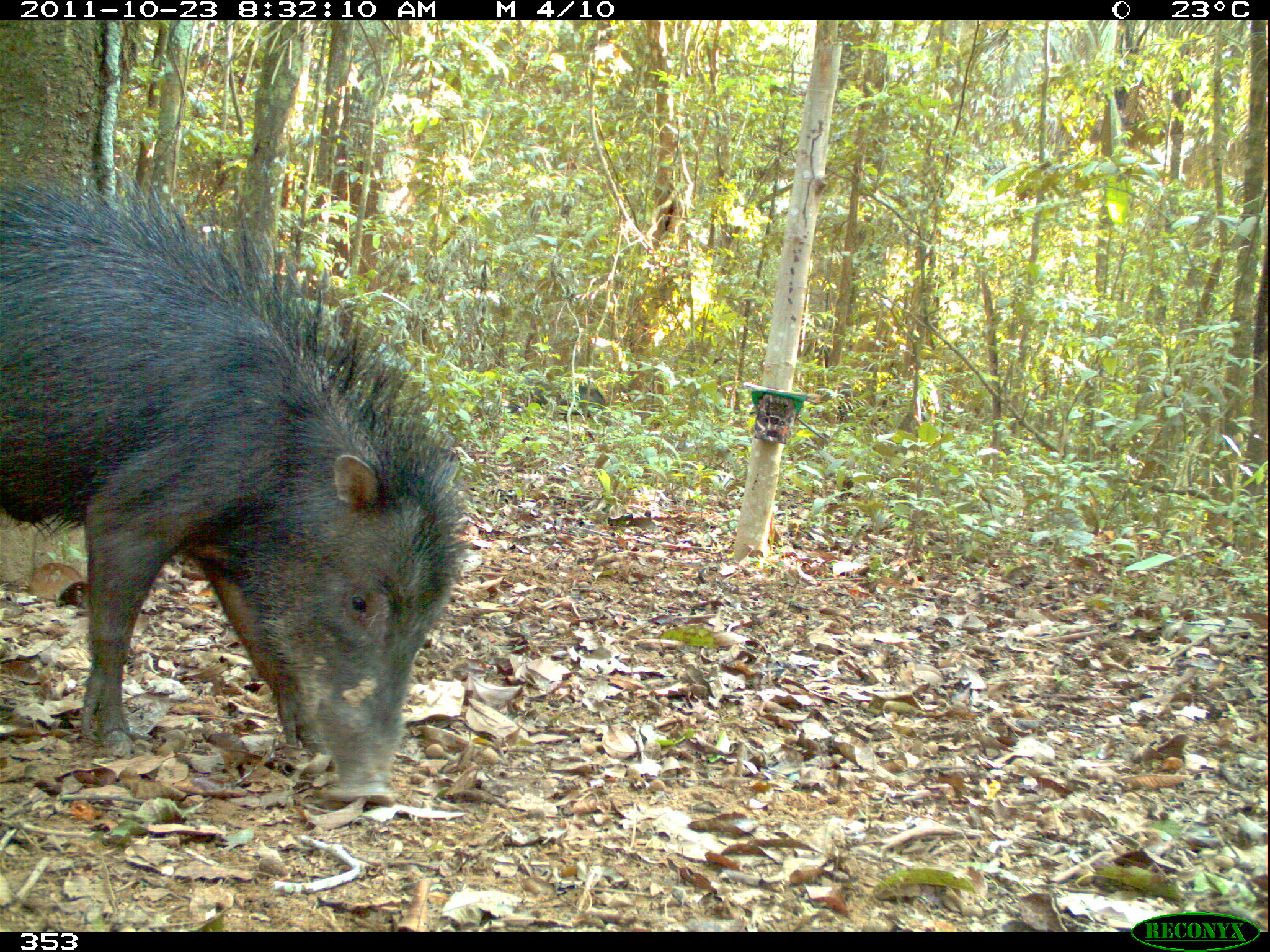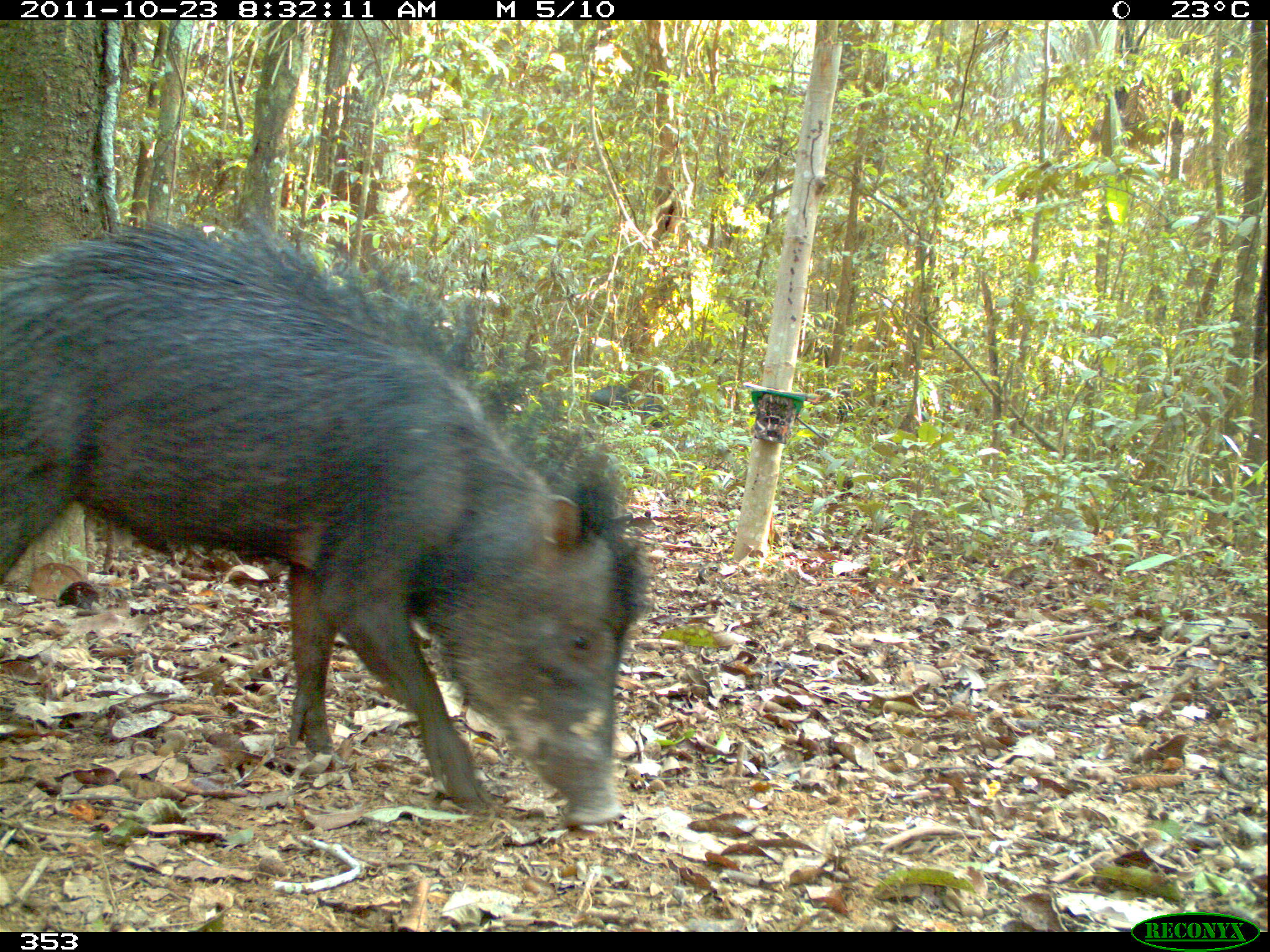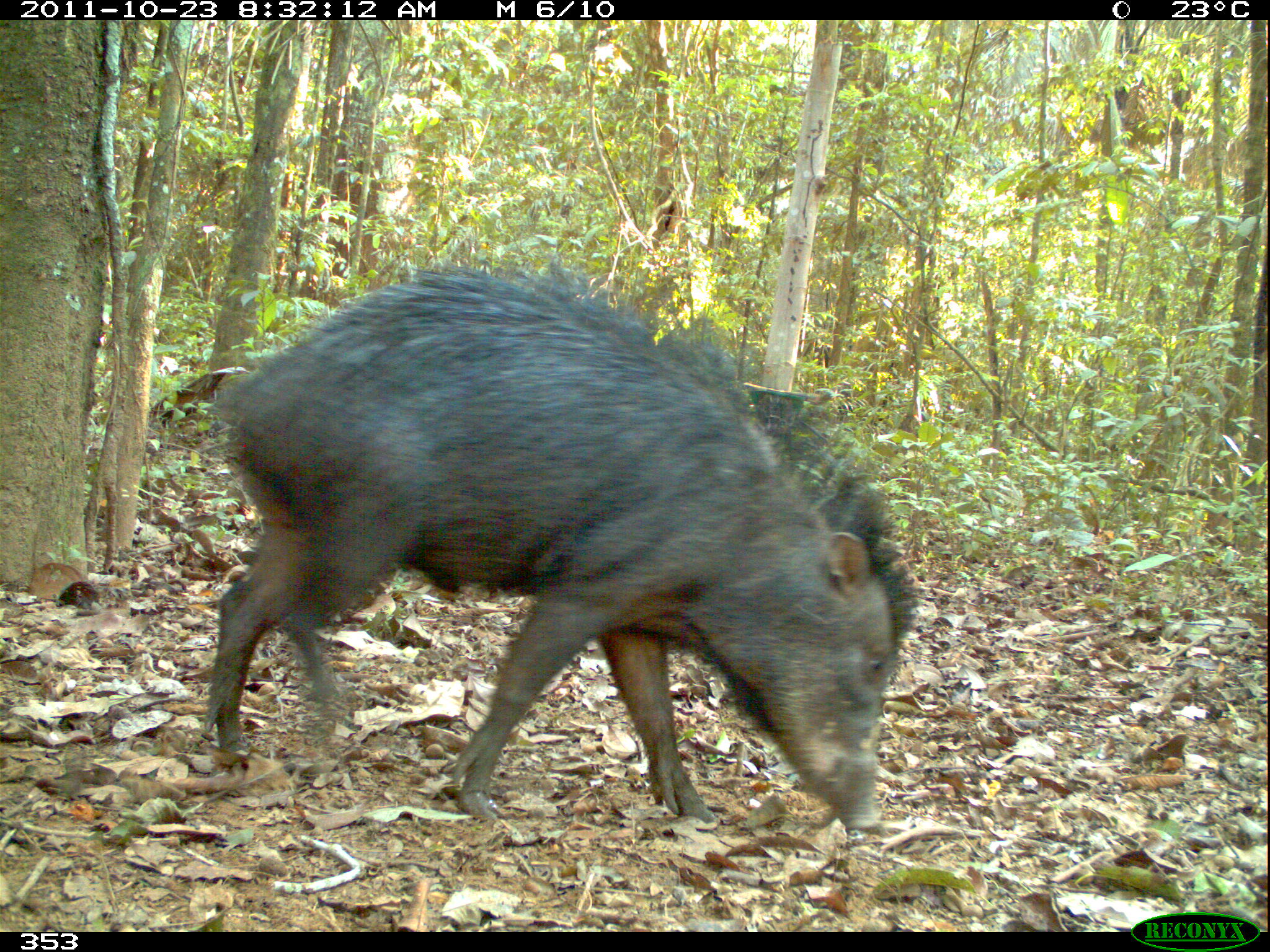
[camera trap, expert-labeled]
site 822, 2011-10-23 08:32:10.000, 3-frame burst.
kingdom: Animalia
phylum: Chordata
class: Mammalia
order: Artiodactyla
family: Tayassuidae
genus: Tayassu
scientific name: Tayassu pecari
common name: white-lipped peccary